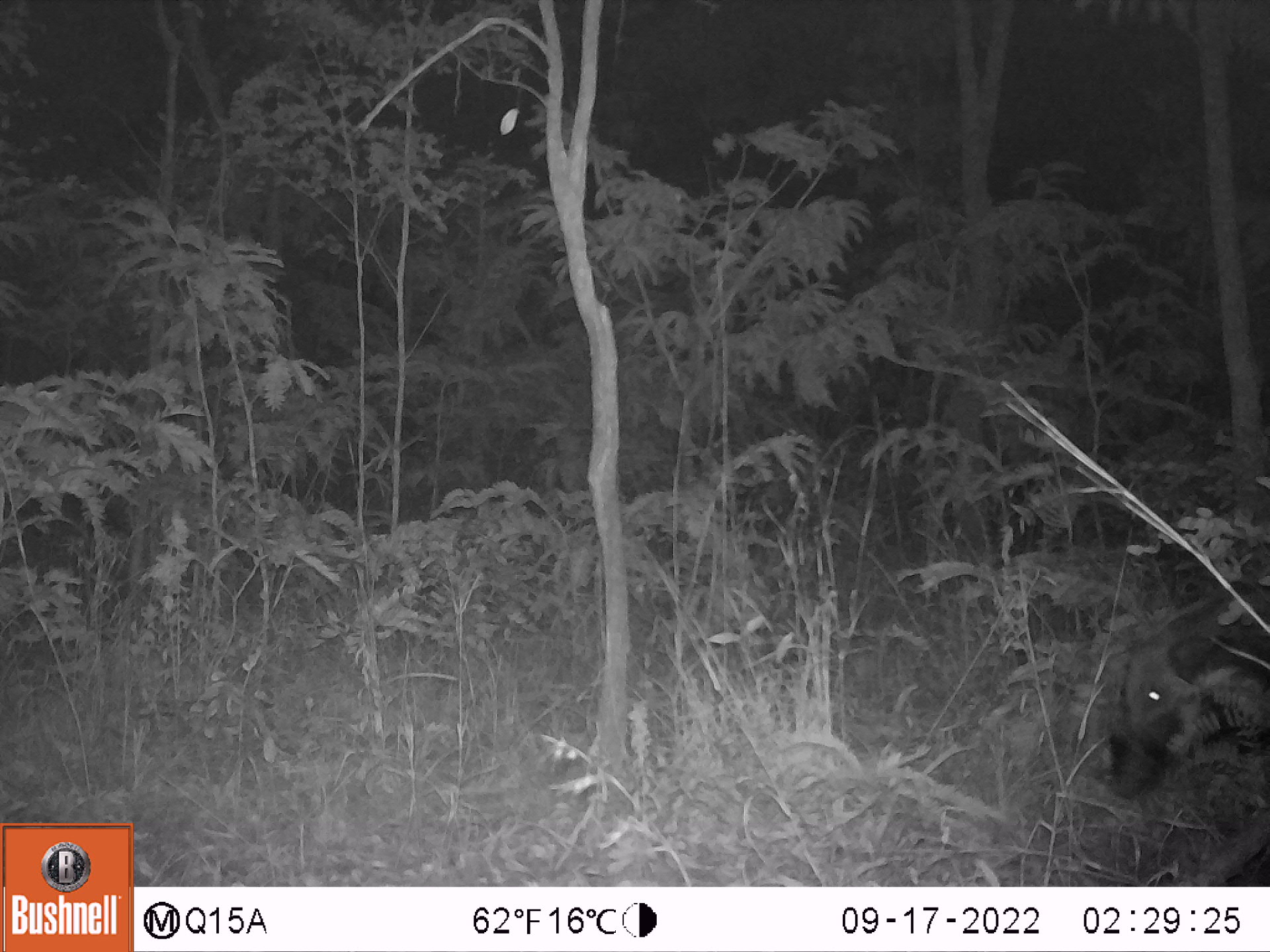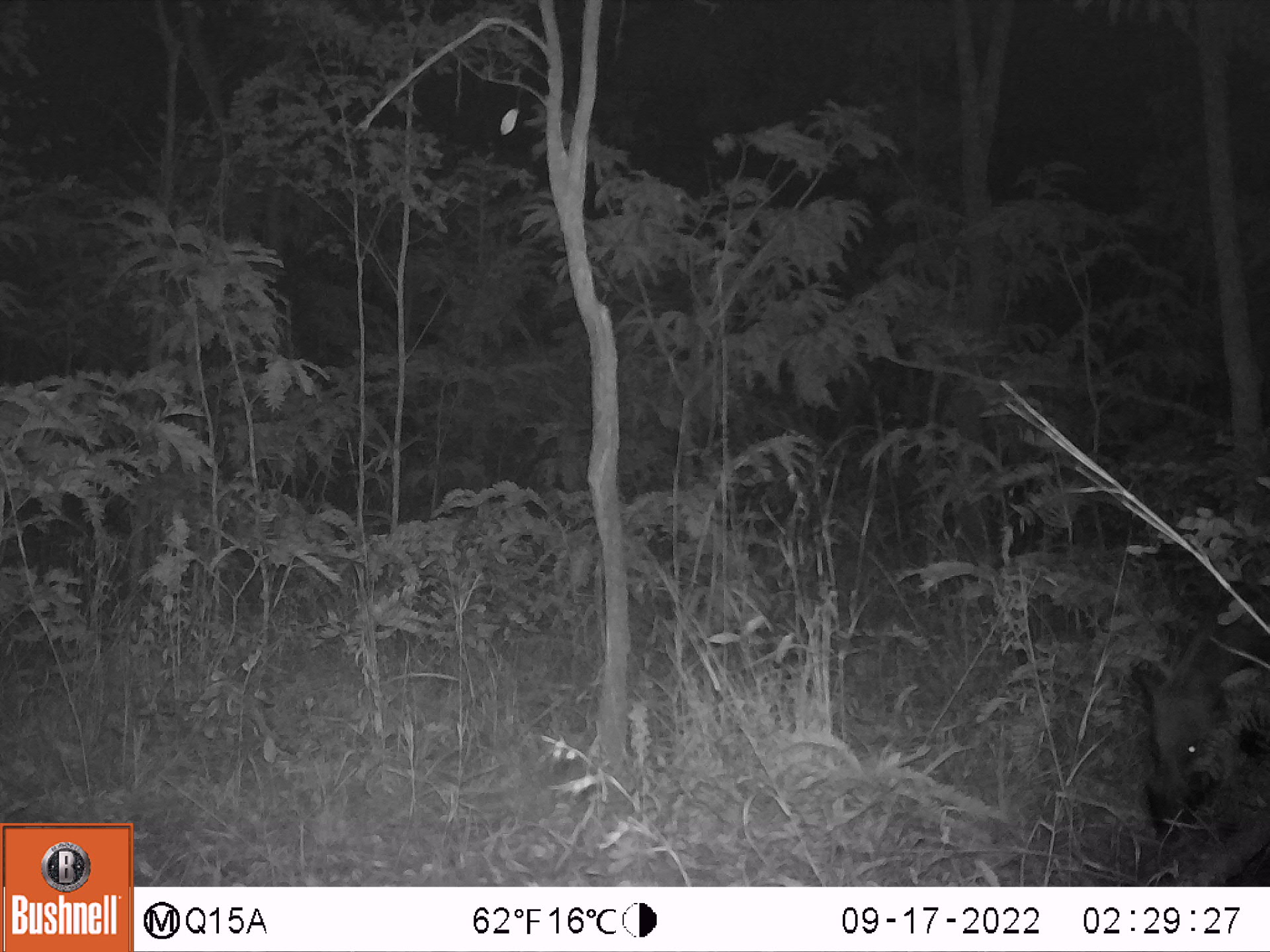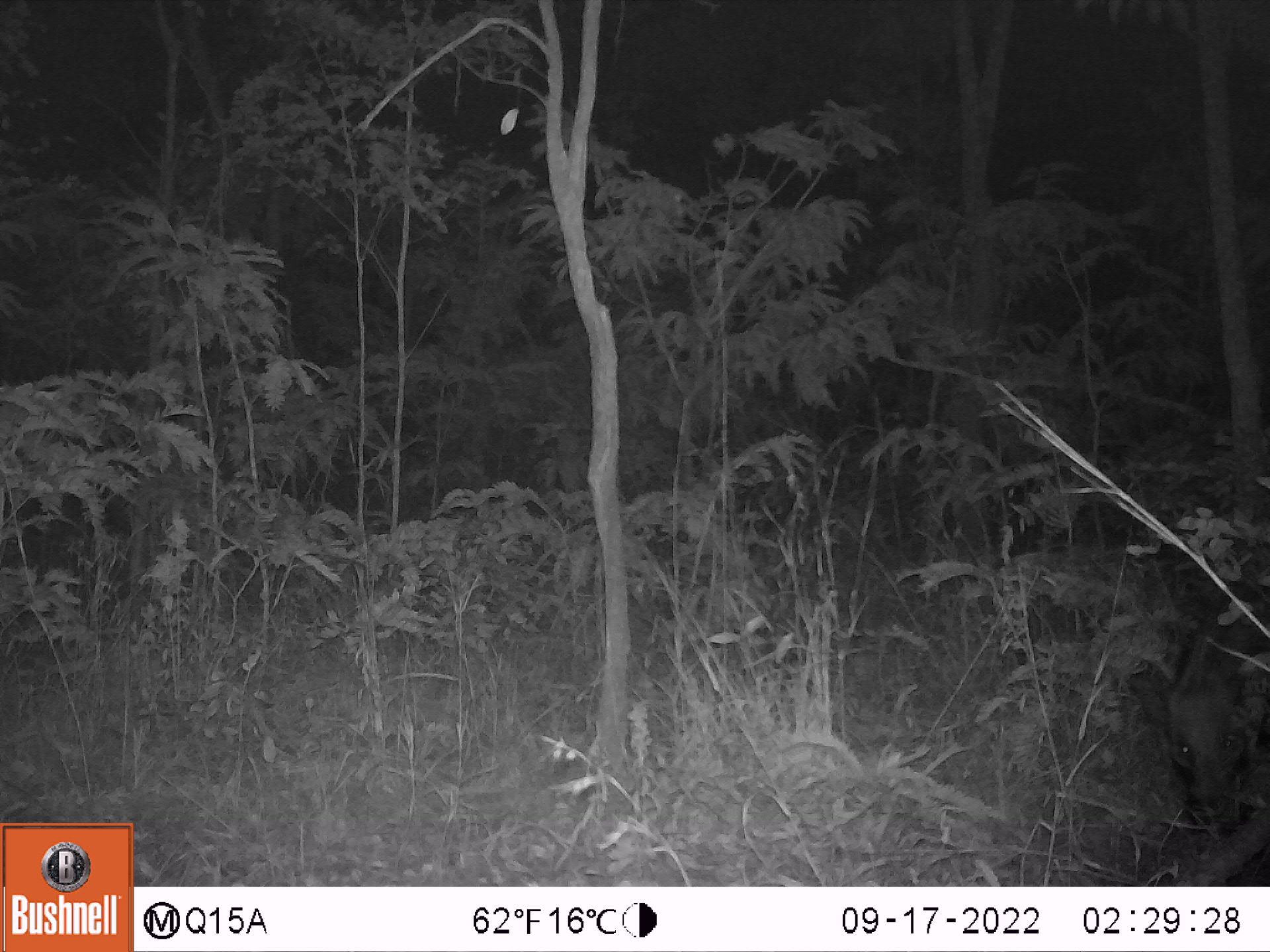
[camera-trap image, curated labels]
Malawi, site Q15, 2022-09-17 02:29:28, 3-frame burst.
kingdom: Animalia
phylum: Chordata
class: Mammalia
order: Artiodactyla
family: Suidae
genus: Potamochoerus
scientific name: Potamochoerus larvatus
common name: bushpig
Bushpig (Potamochoerus larvatus), count 1.